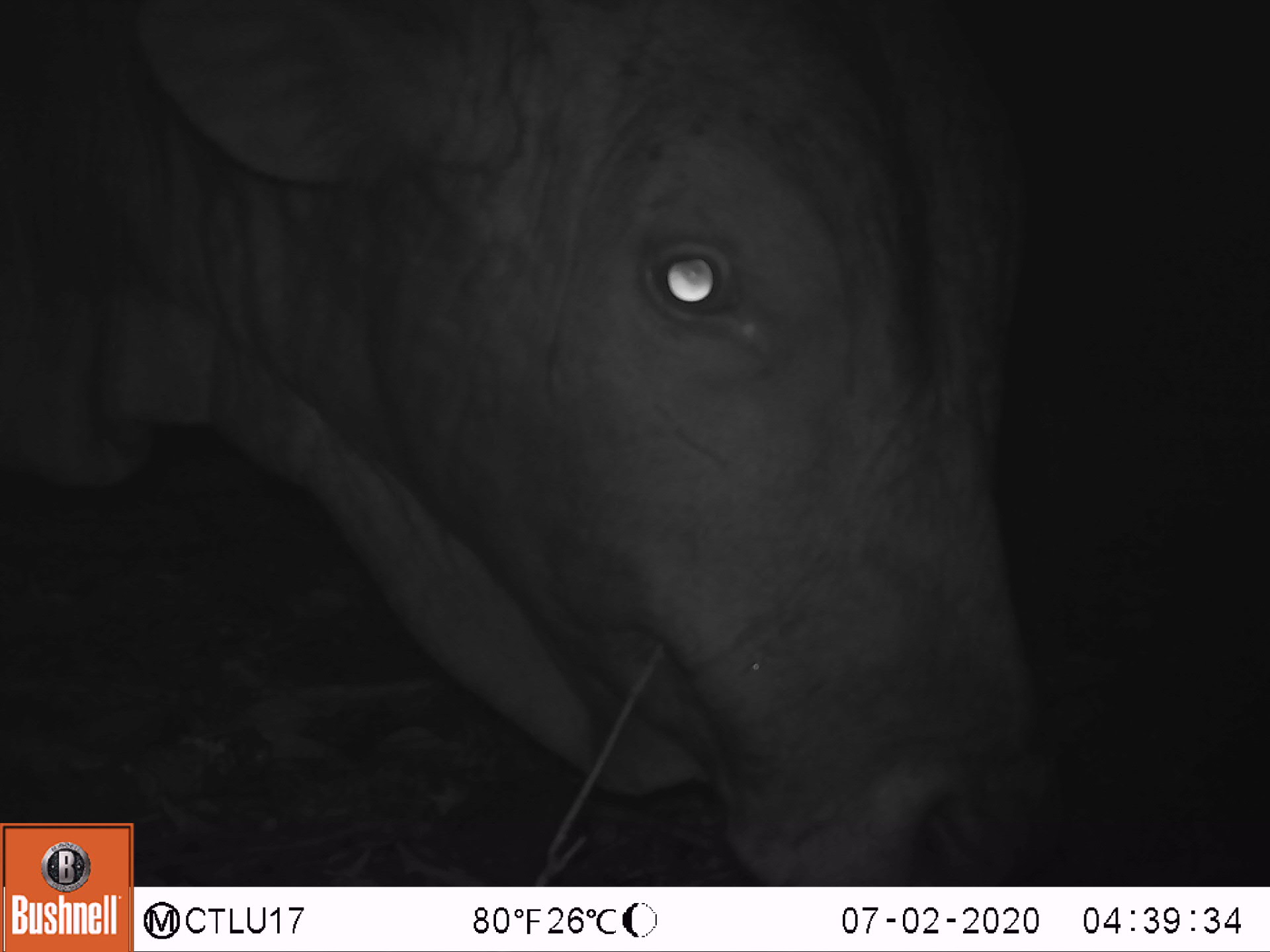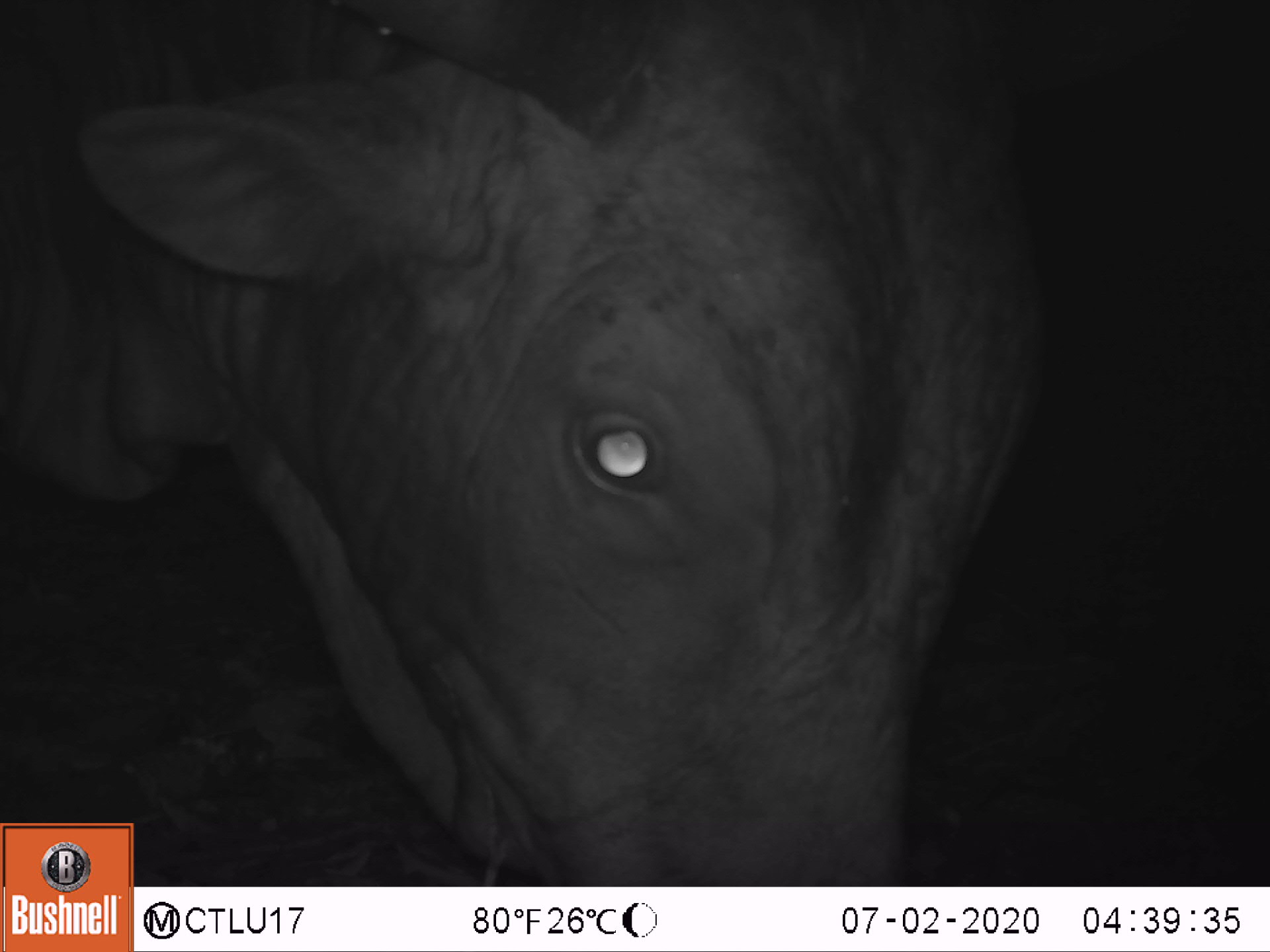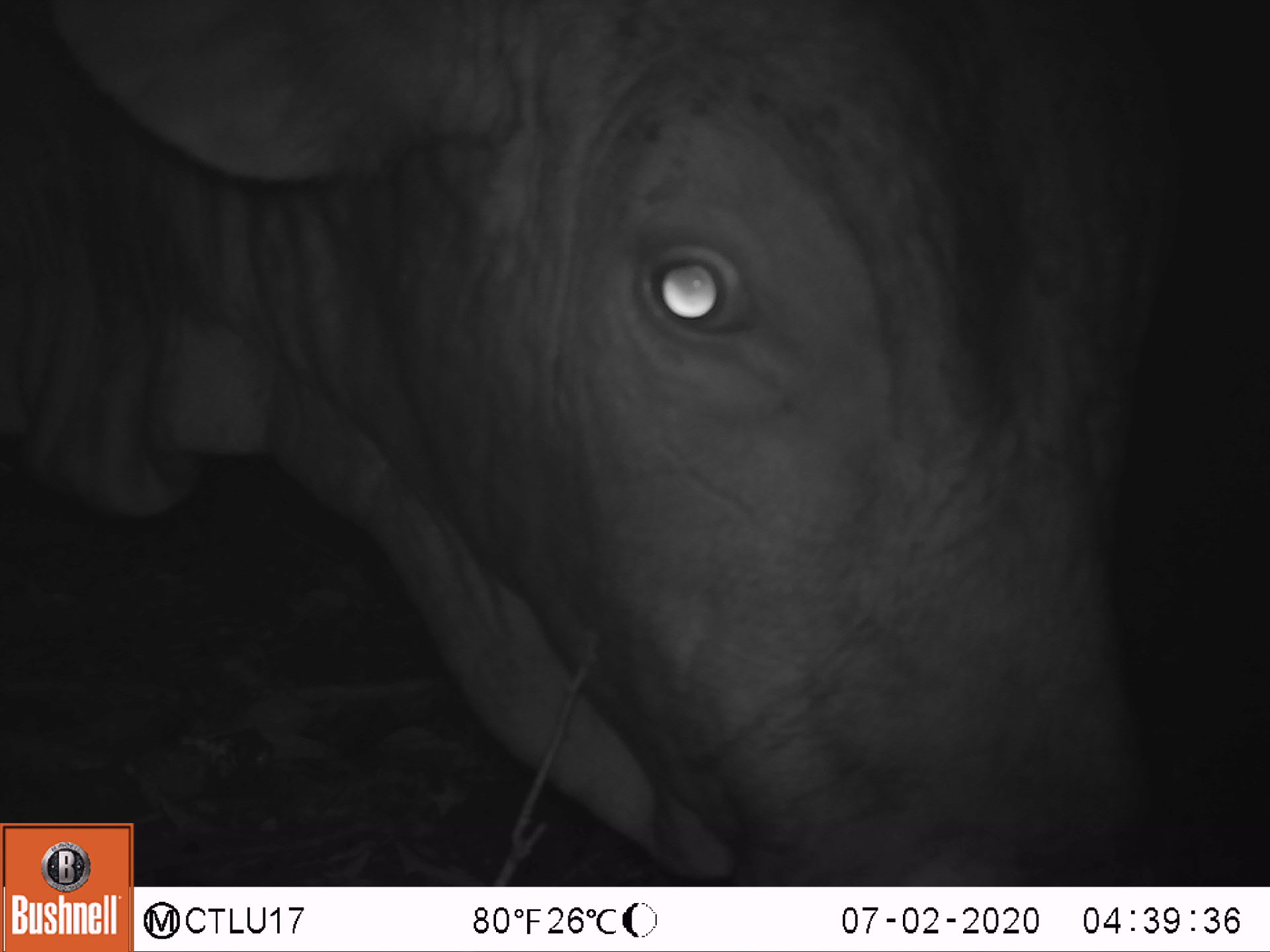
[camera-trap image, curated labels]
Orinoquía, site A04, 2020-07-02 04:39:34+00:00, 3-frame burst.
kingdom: Animalia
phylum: Chordata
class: Mammalia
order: Artiodactyla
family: Bovidae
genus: Bos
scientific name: Bos taurus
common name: cow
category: cattle